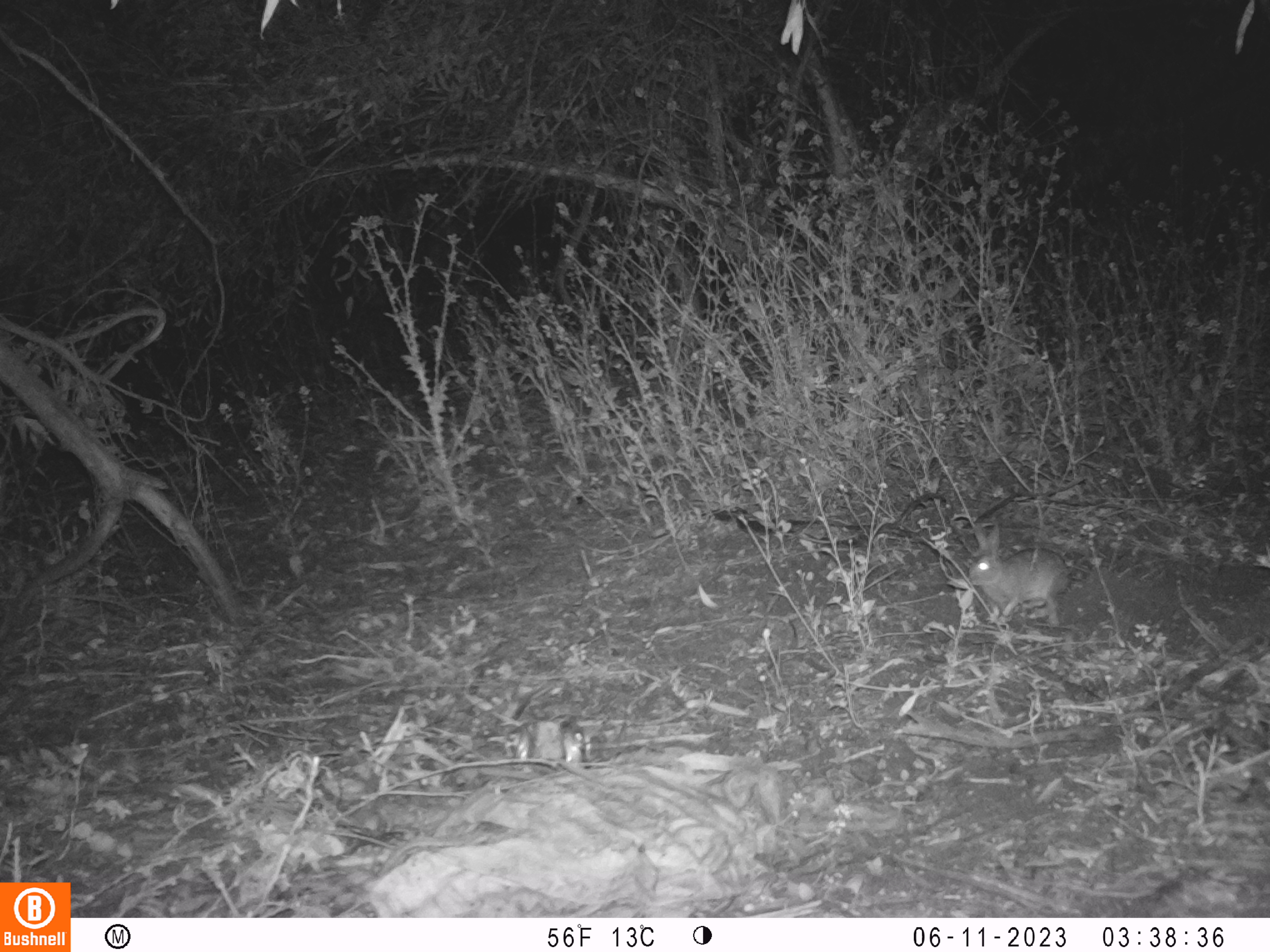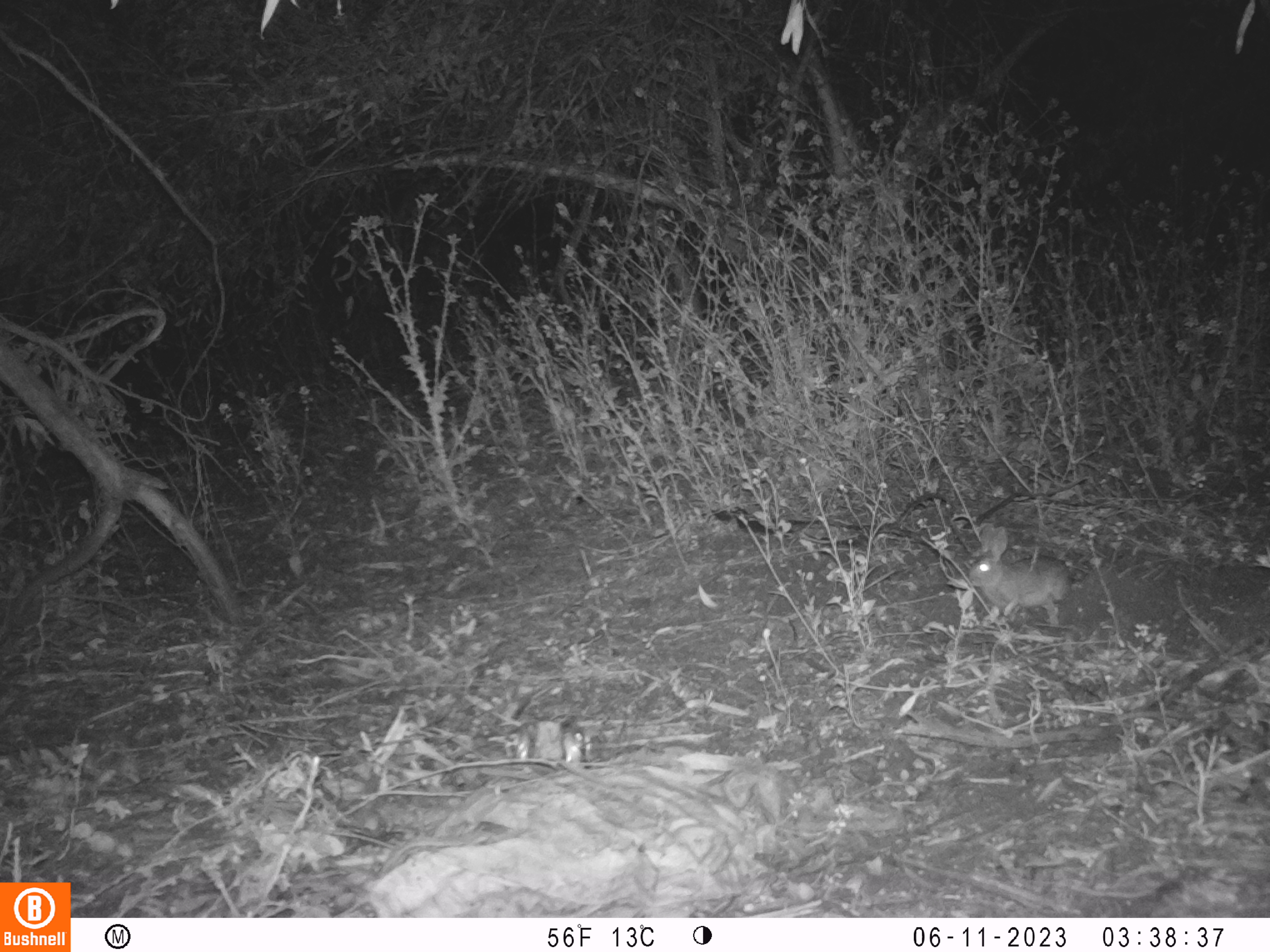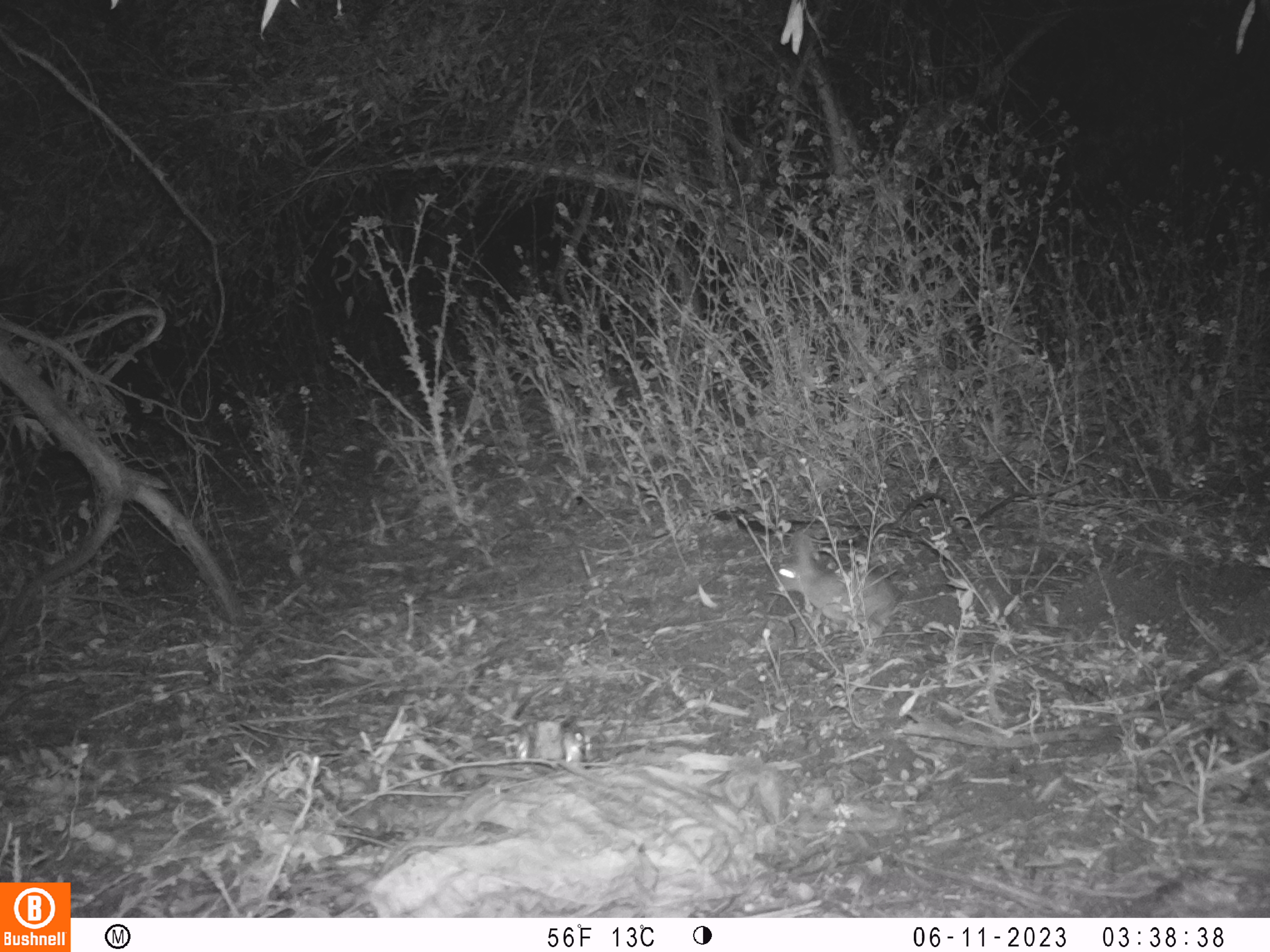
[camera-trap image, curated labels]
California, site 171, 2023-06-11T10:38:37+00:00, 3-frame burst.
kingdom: Animalia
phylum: Chordata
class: Mammalia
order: Lagomorpha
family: Leporidae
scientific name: Leporidae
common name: rabbit